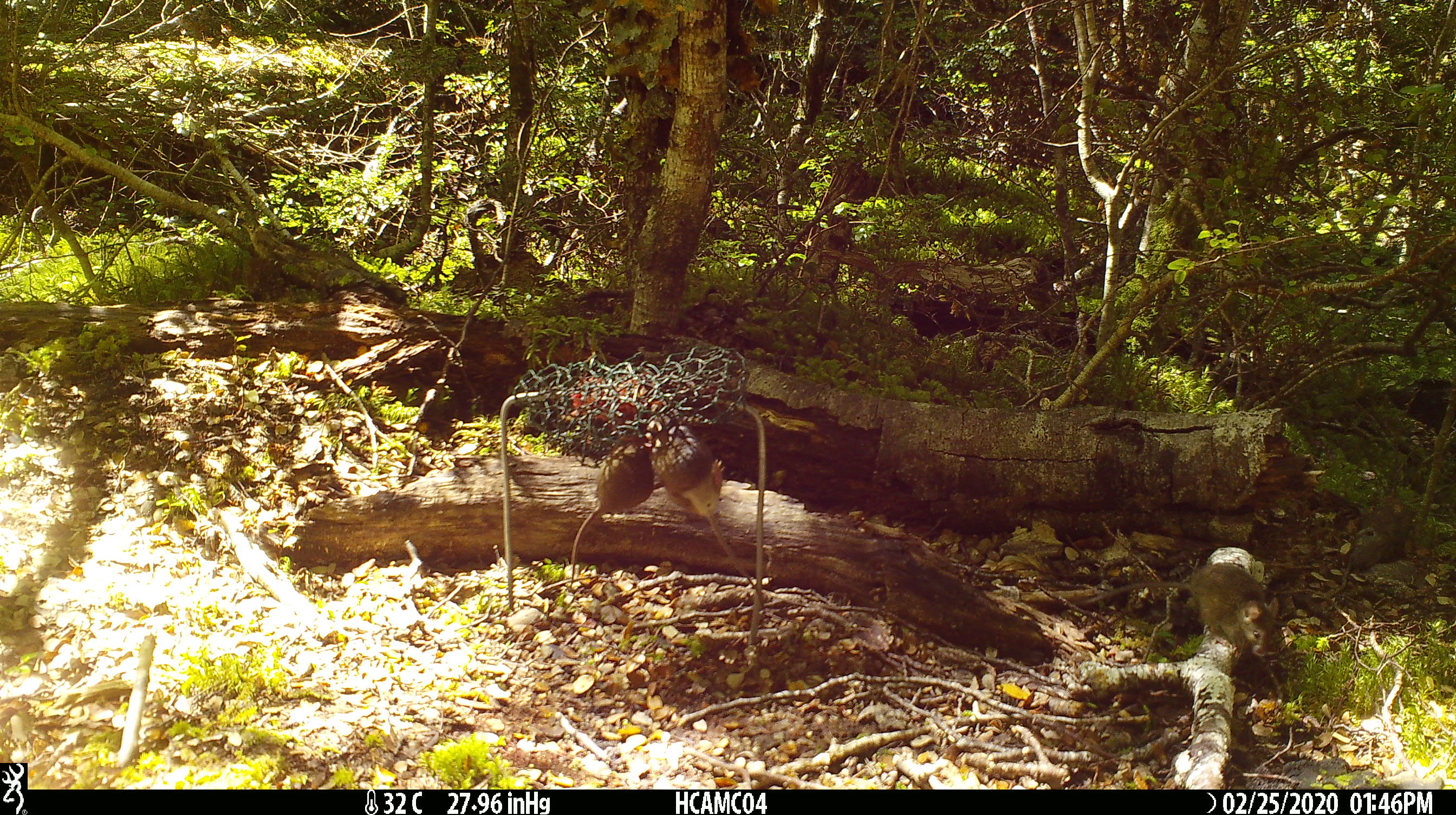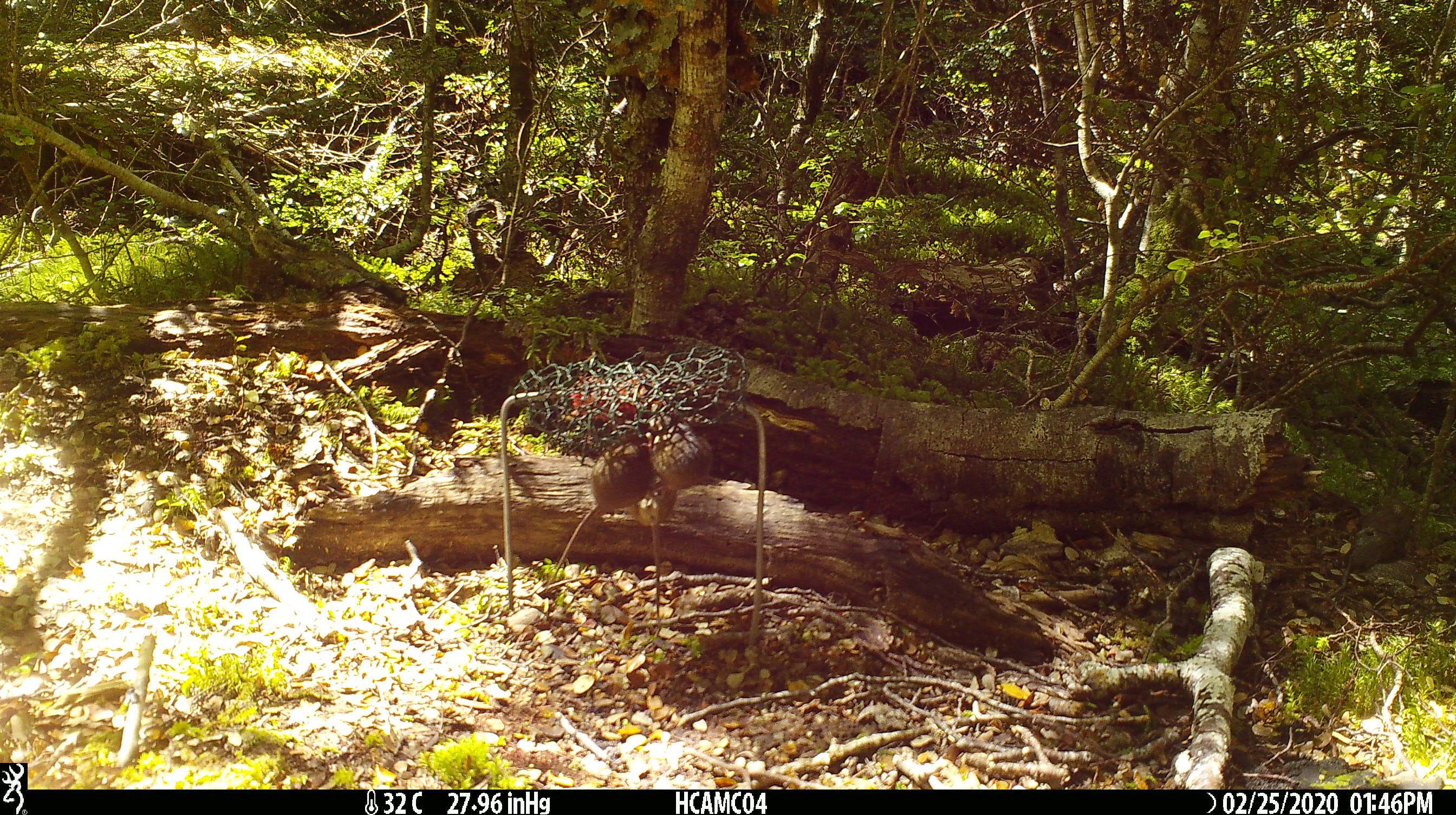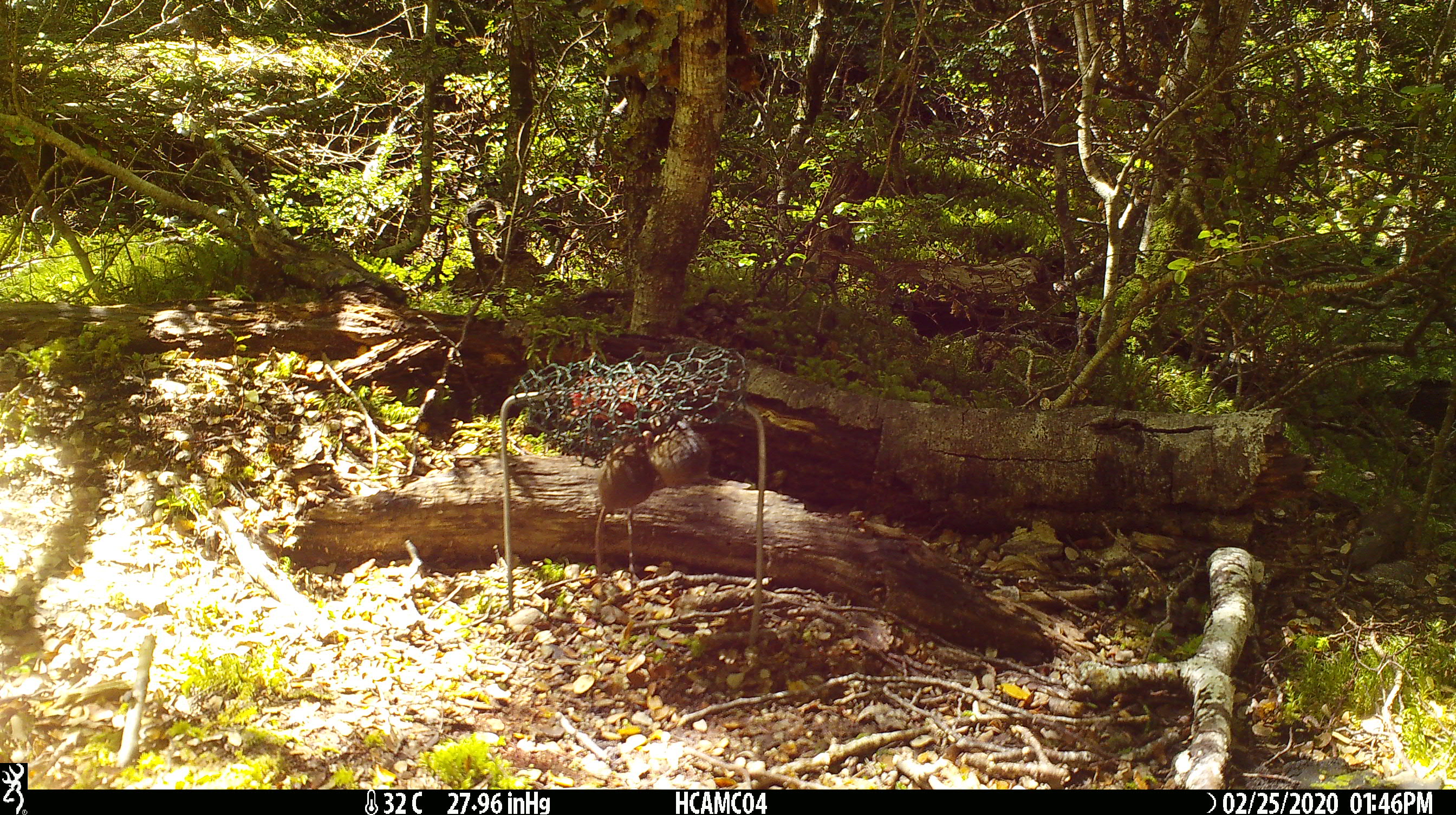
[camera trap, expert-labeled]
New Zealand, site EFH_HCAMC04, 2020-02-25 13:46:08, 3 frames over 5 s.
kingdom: Animalia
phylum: Chordata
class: Mammalia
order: Rodentia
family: Muridae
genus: Mus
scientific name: Mus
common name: mouse